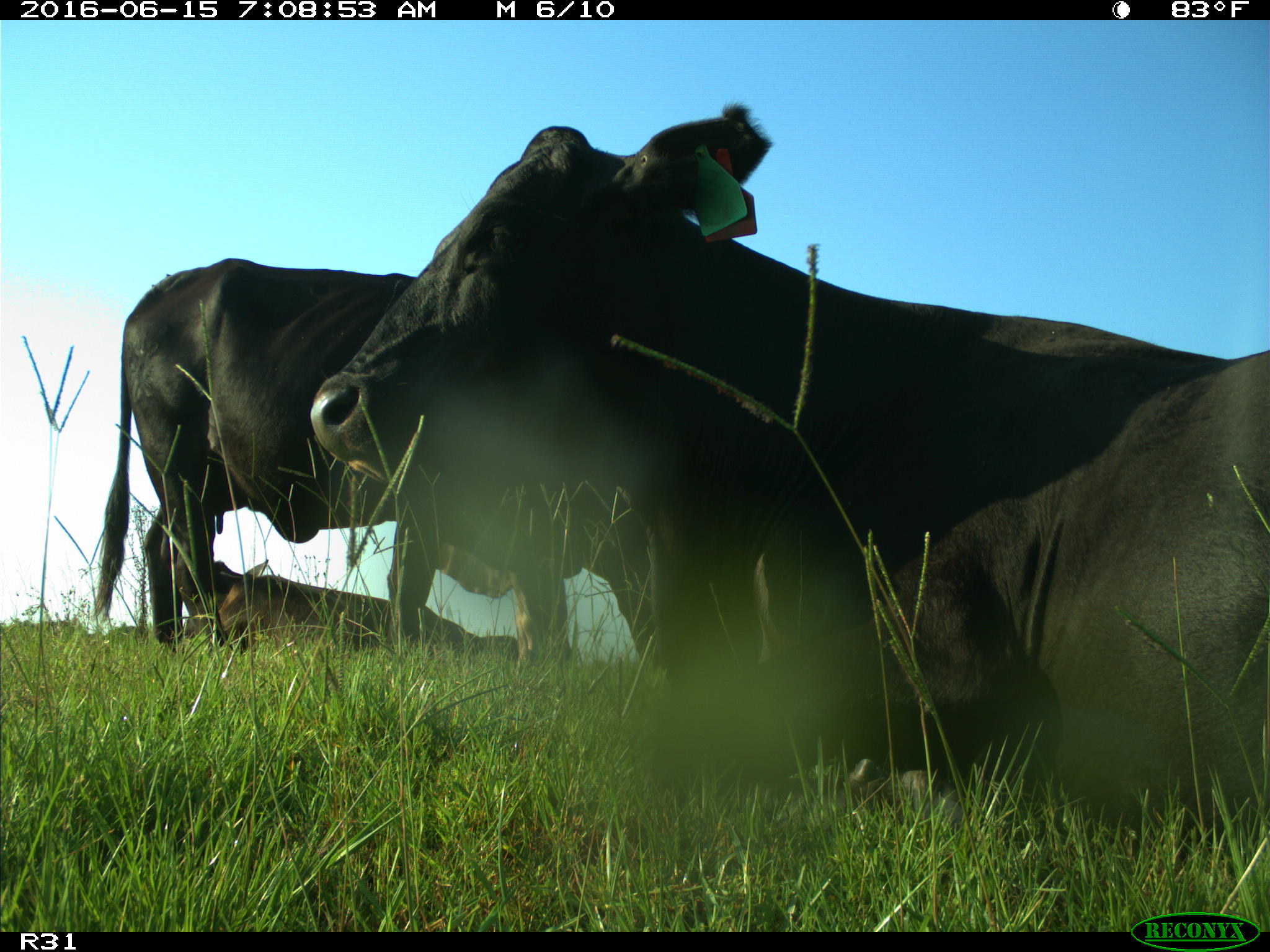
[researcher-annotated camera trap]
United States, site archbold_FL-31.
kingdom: Animalia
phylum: Chordata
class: Mammalia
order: Artiodactyla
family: Bovidae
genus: Bos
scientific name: Bos taurus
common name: domestic cow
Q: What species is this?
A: Bos taurus (domestic cow).